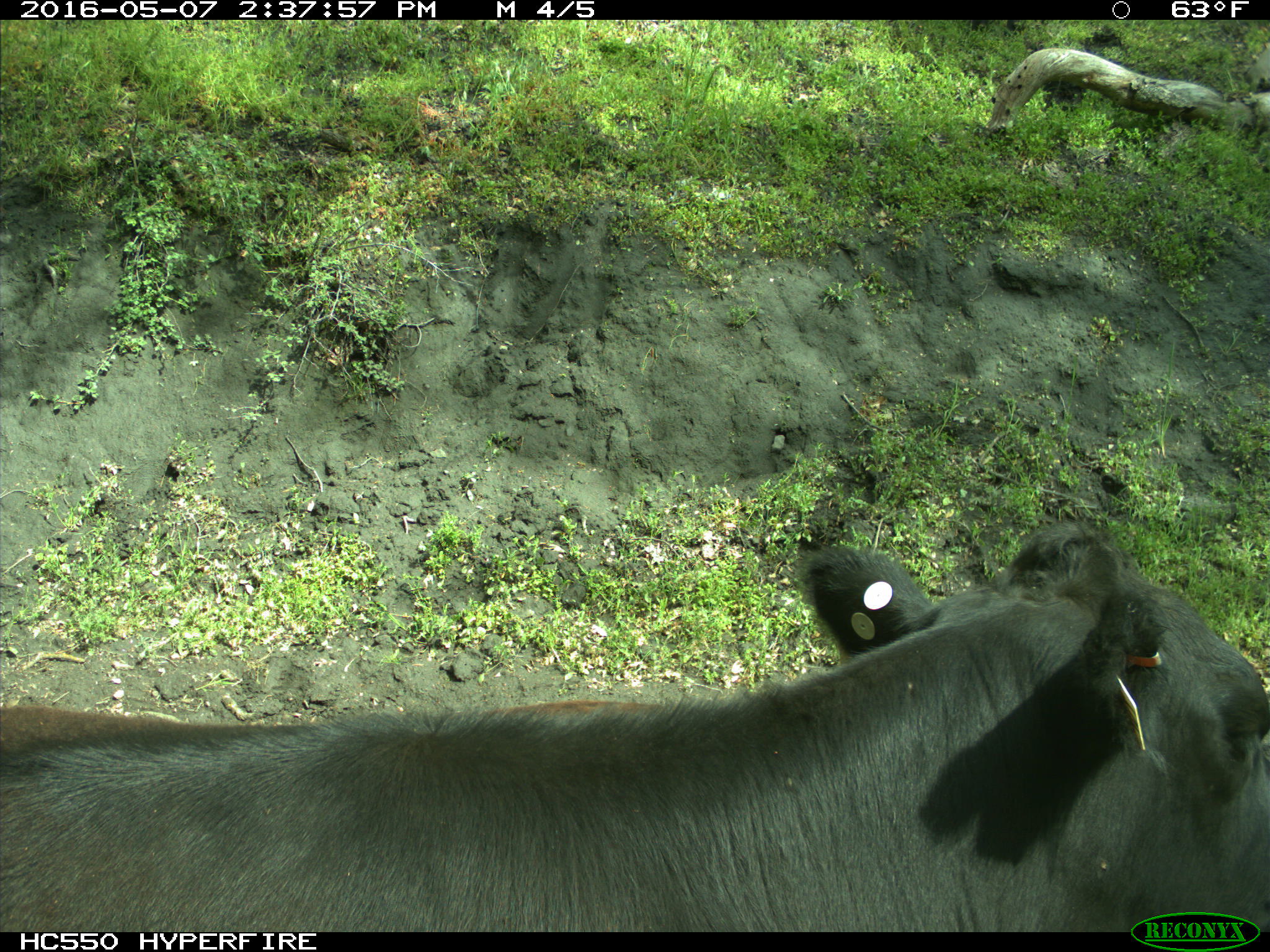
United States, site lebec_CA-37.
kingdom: Animalia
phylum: Chordata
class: Mammalia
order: Artiodactyla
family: Bovidae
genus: Bos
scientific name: Bos taurus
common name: domestic cow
Bos taurus (domestic cow).